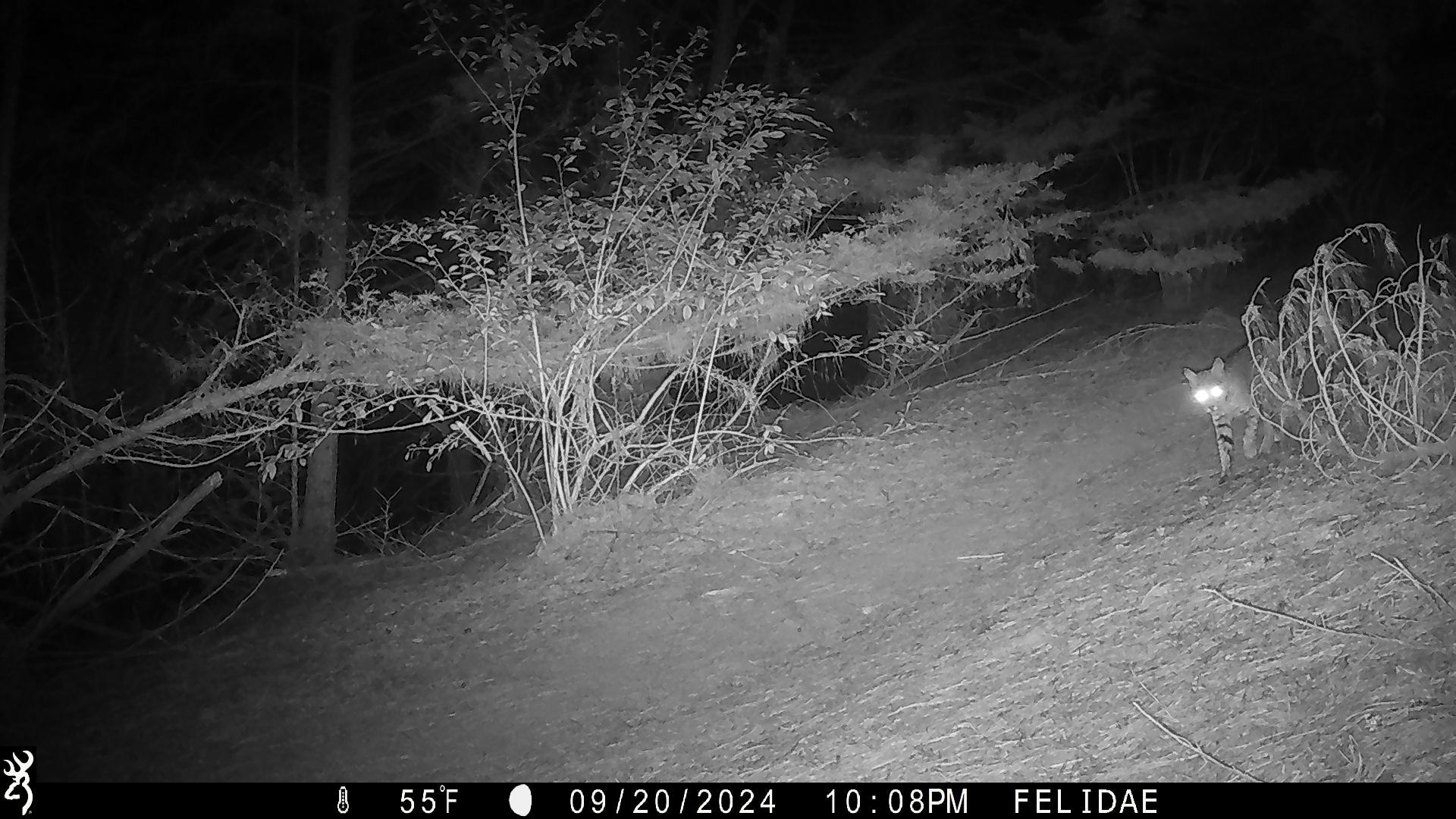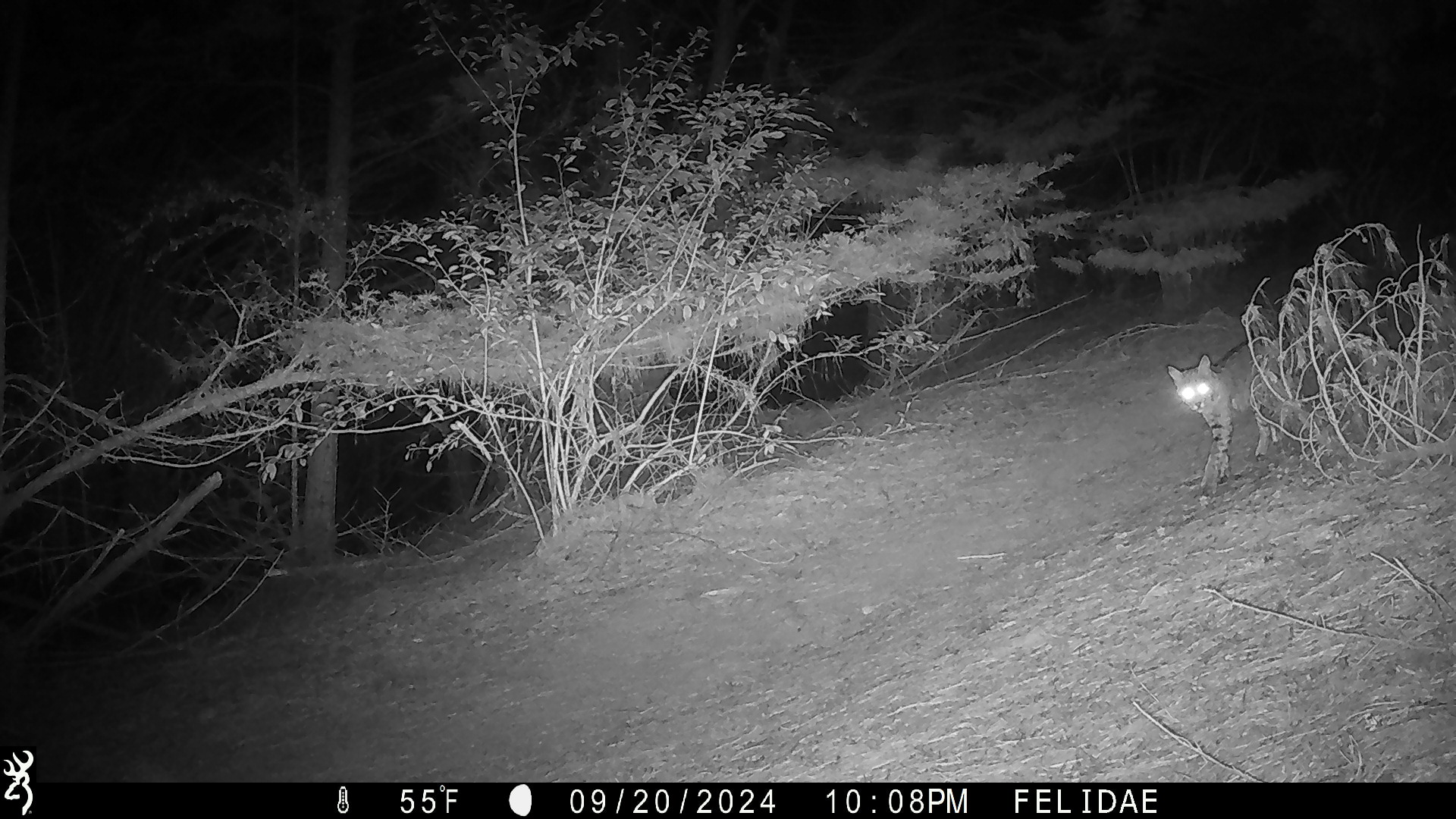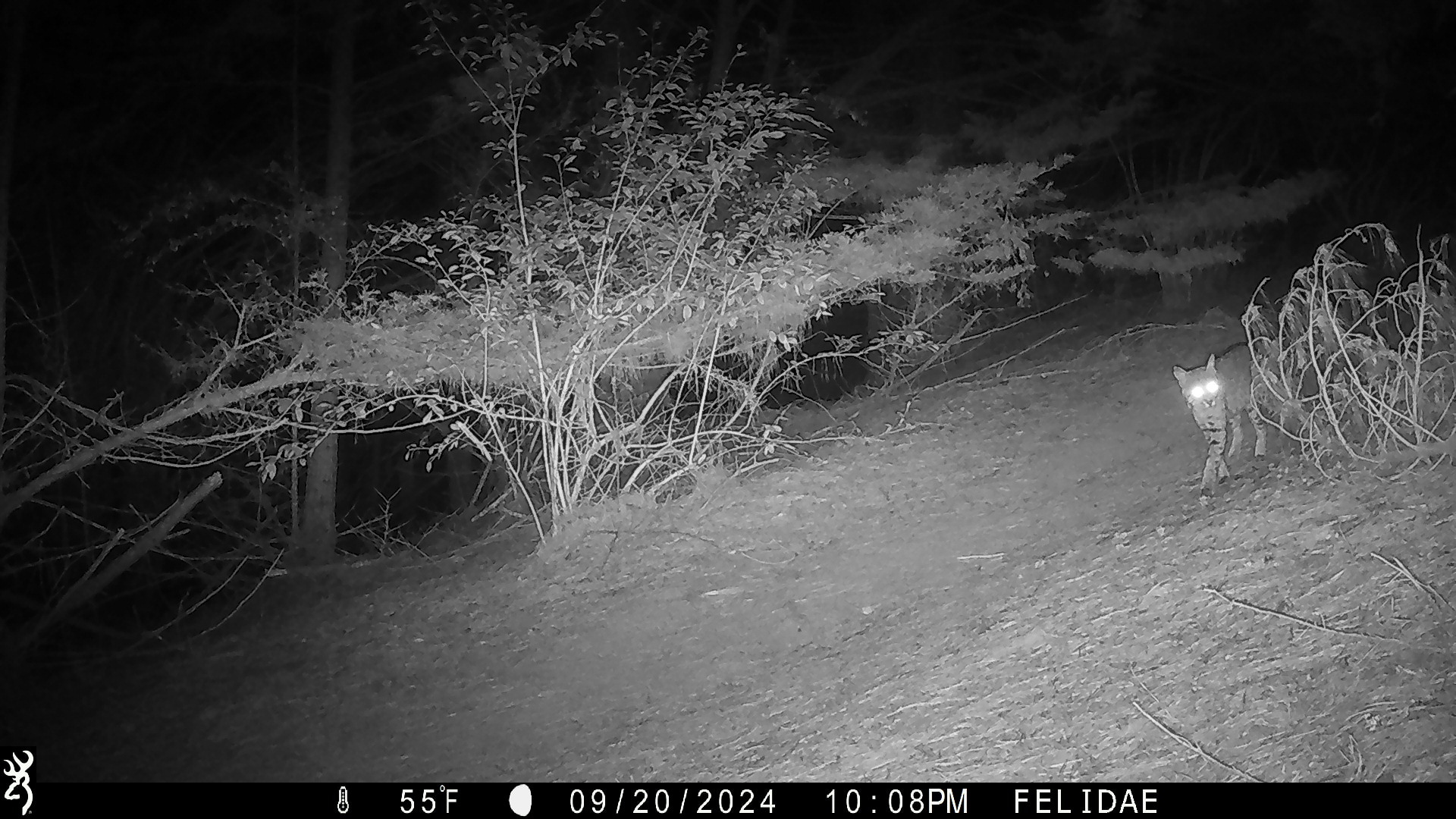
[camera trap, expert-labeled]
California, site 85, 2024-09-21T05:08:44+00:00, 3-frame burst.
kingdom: Animalia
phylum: Chordata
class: Mammalia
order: Carnivora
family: Felidae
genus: Lynx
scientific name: Lynx rufus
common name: bobcat